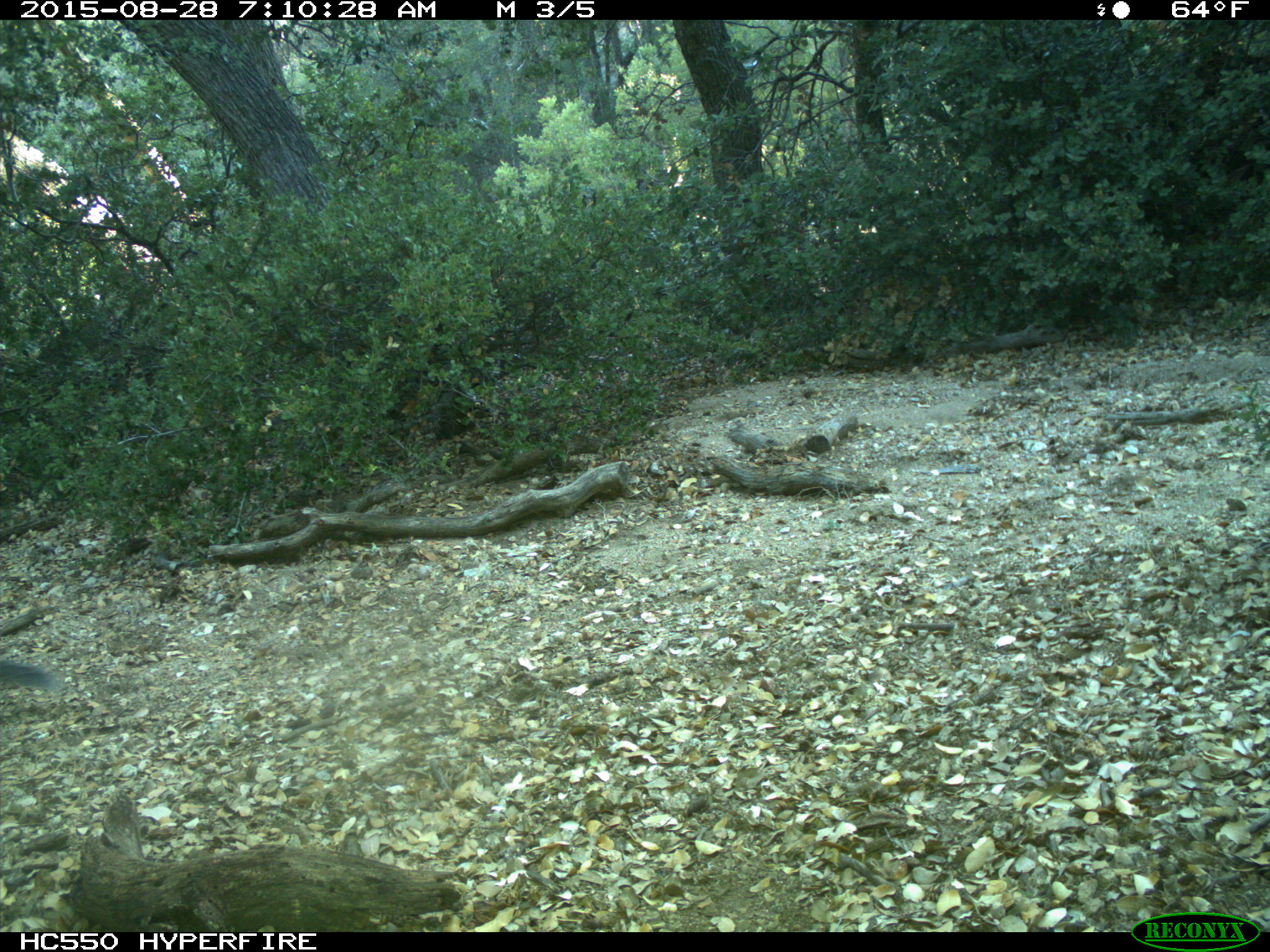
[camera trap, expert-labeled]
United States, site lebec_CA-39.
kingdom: Animalia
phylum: Chordata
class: Mammalia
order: Rodentia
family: Sciuridae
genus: Sciurus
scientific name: Sciurus carolinensis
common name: eastern gray squirrel